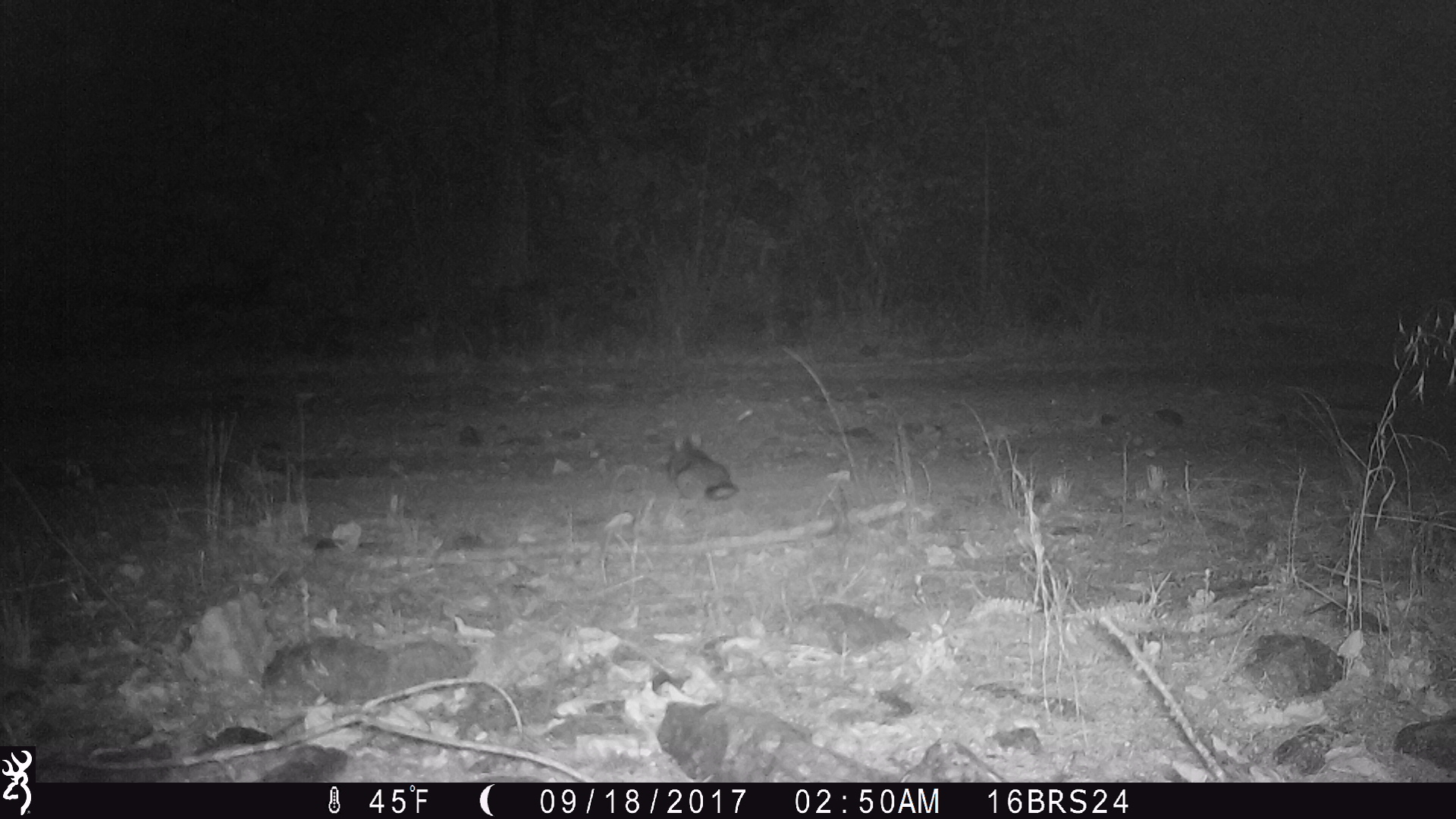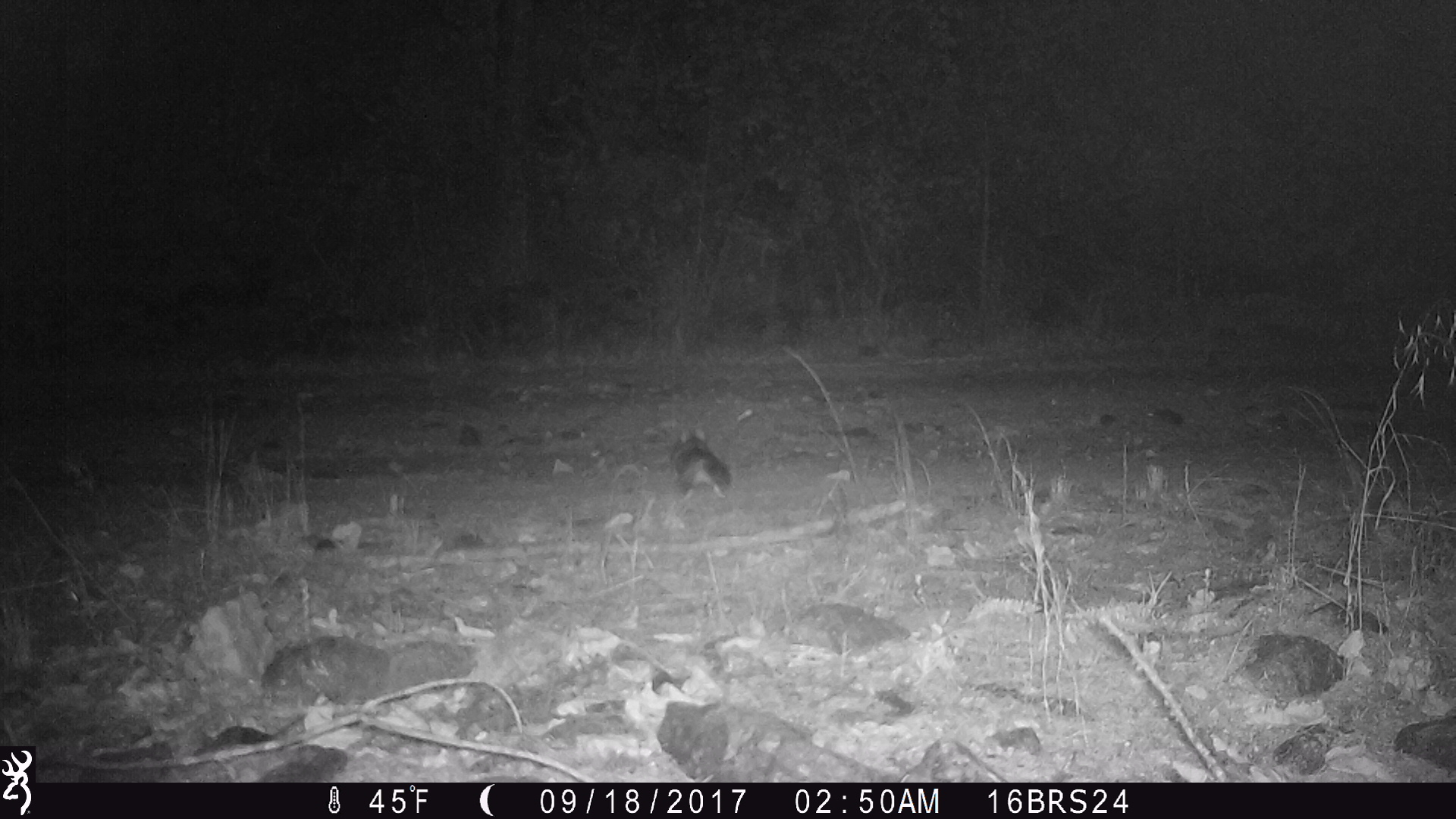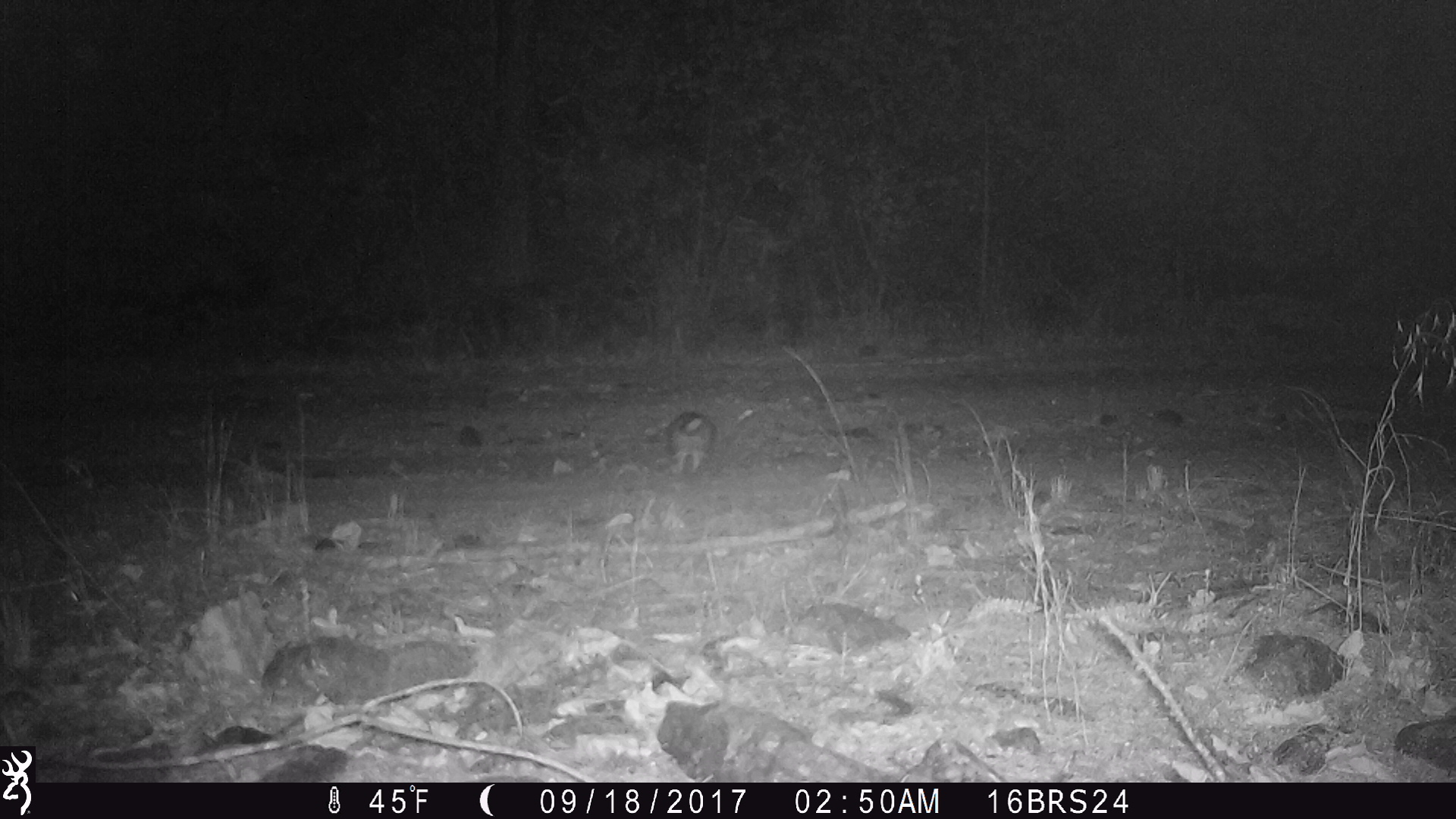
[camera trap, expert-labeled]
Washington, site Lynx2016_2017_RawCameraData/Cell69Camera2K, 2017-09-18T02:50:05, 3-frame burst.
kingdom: Animalia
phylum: Chordata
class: Mammalia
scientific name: Mammalia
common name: small mammal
Small mammal (Mammalia). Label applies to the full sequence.